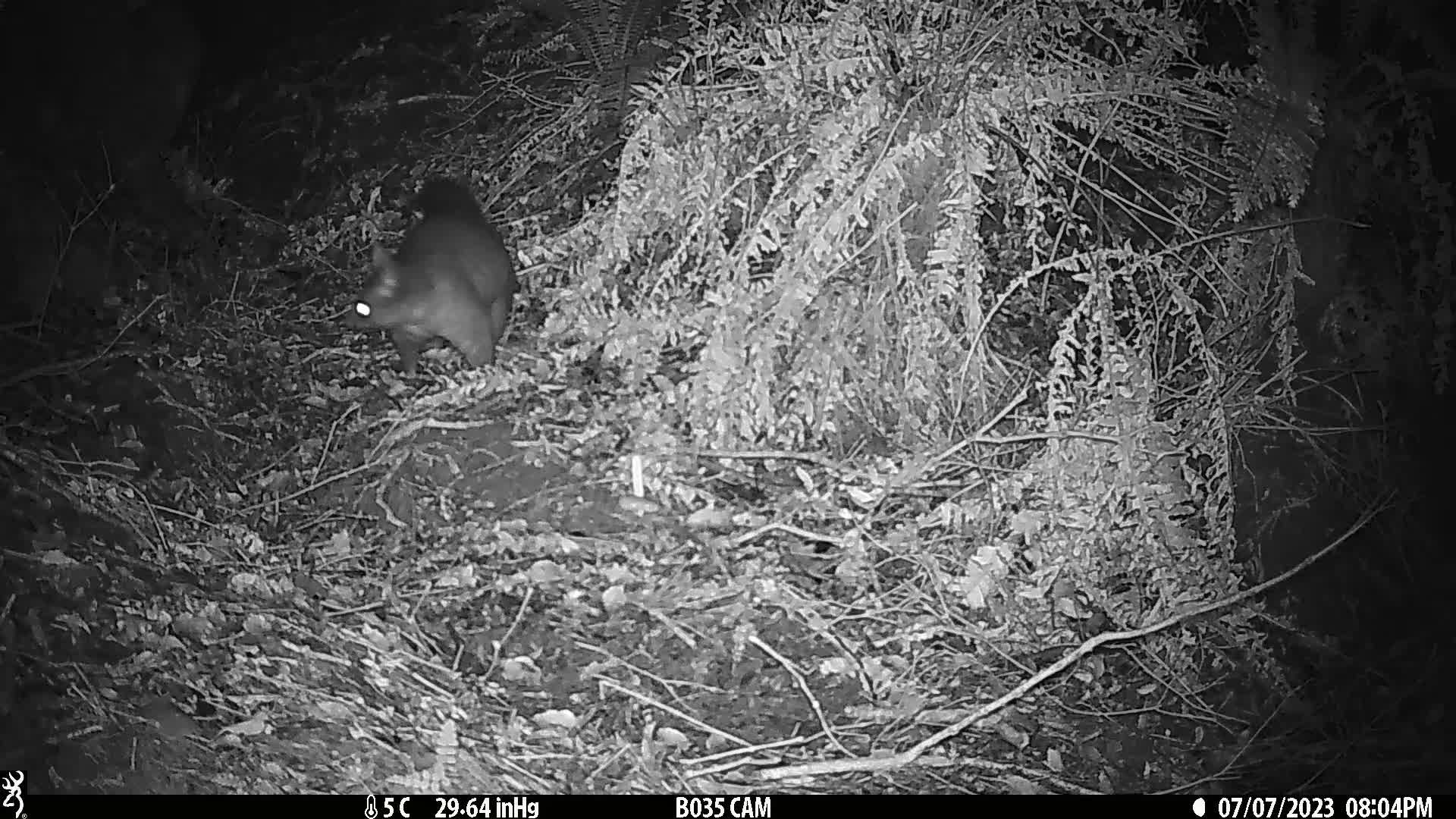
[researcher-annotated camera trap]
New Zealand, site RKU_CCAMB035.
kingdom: Animalia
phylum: Chordata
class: Mammalia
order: Diprotodontia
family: Phalangeridae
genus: Trichosurus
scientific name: Trichosurus vulpecula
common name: common brushtail possum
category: possum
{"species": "possum (common brushtail possum) (Trichosurus vulpecula)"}